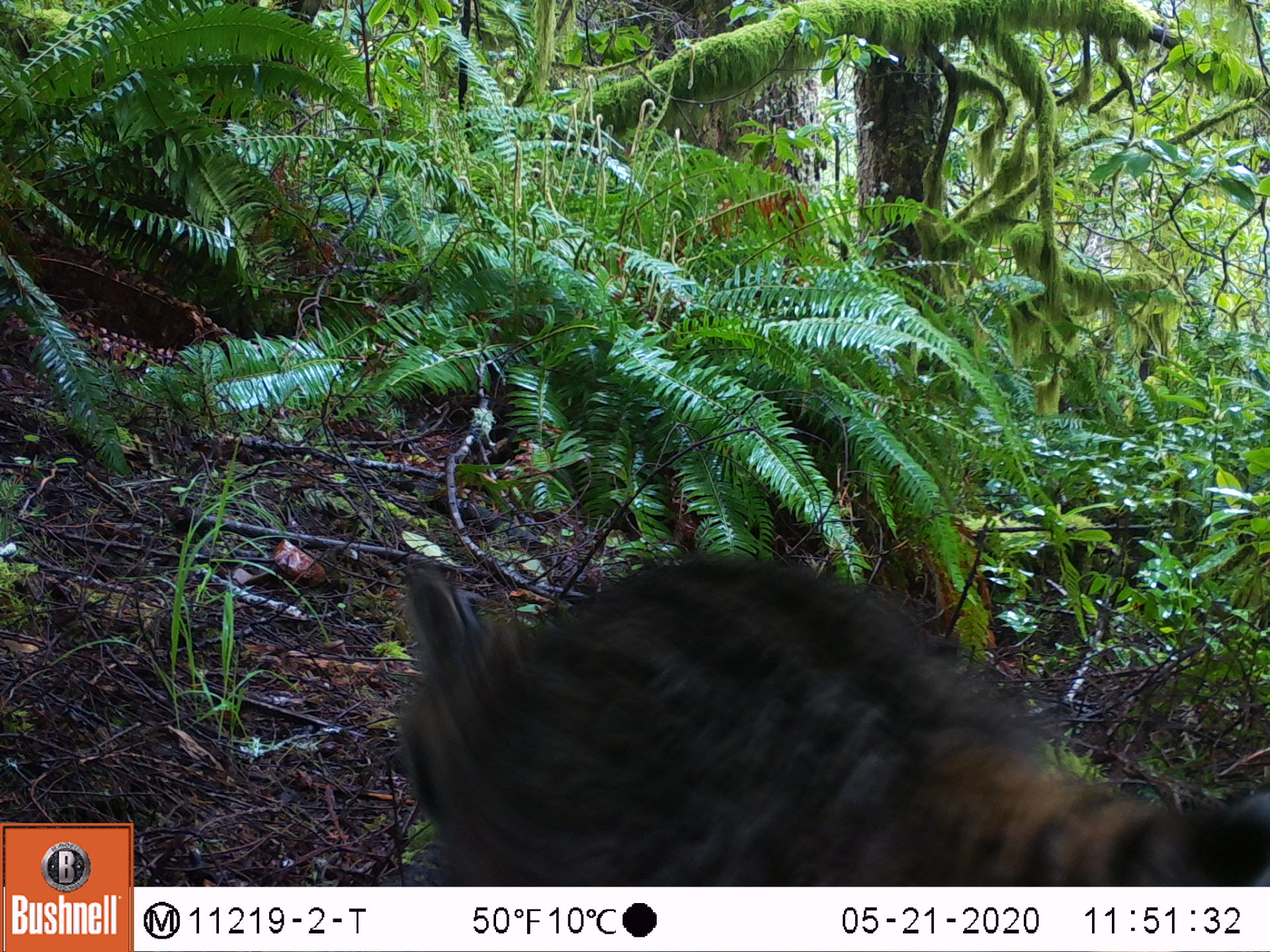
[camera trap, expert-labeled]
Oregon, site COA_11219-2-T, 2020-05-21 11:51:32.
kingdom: Animalia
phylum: Chordata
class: Mammalia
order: Carnivora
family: Felidae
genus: Lynx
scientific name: Lynx rufus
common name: bobcat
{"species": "bobcat (Lynx rufus)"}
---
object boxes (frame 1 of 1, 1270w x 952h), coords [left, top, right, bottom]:
bobcat: [382, 543, 1269, 885]